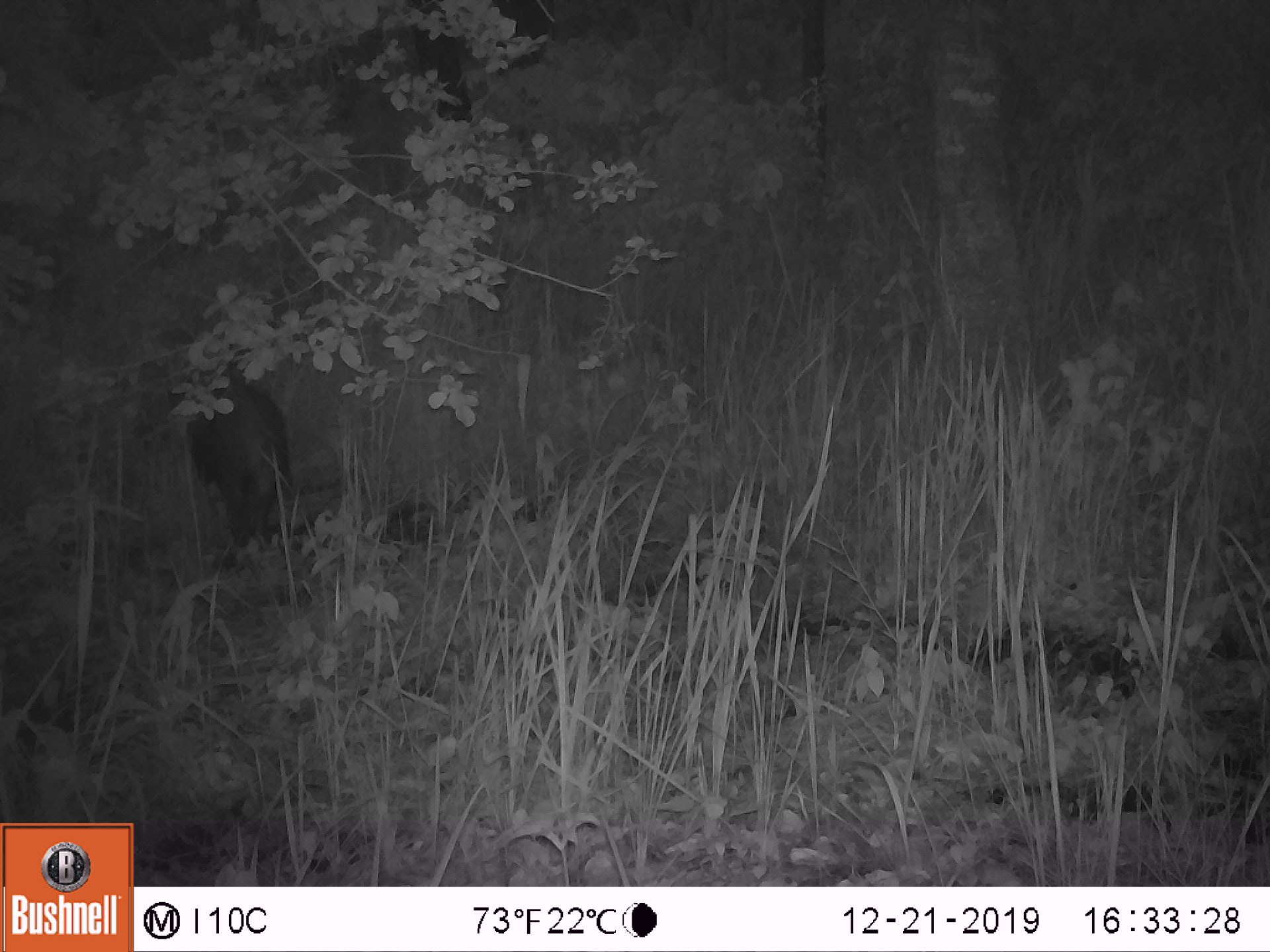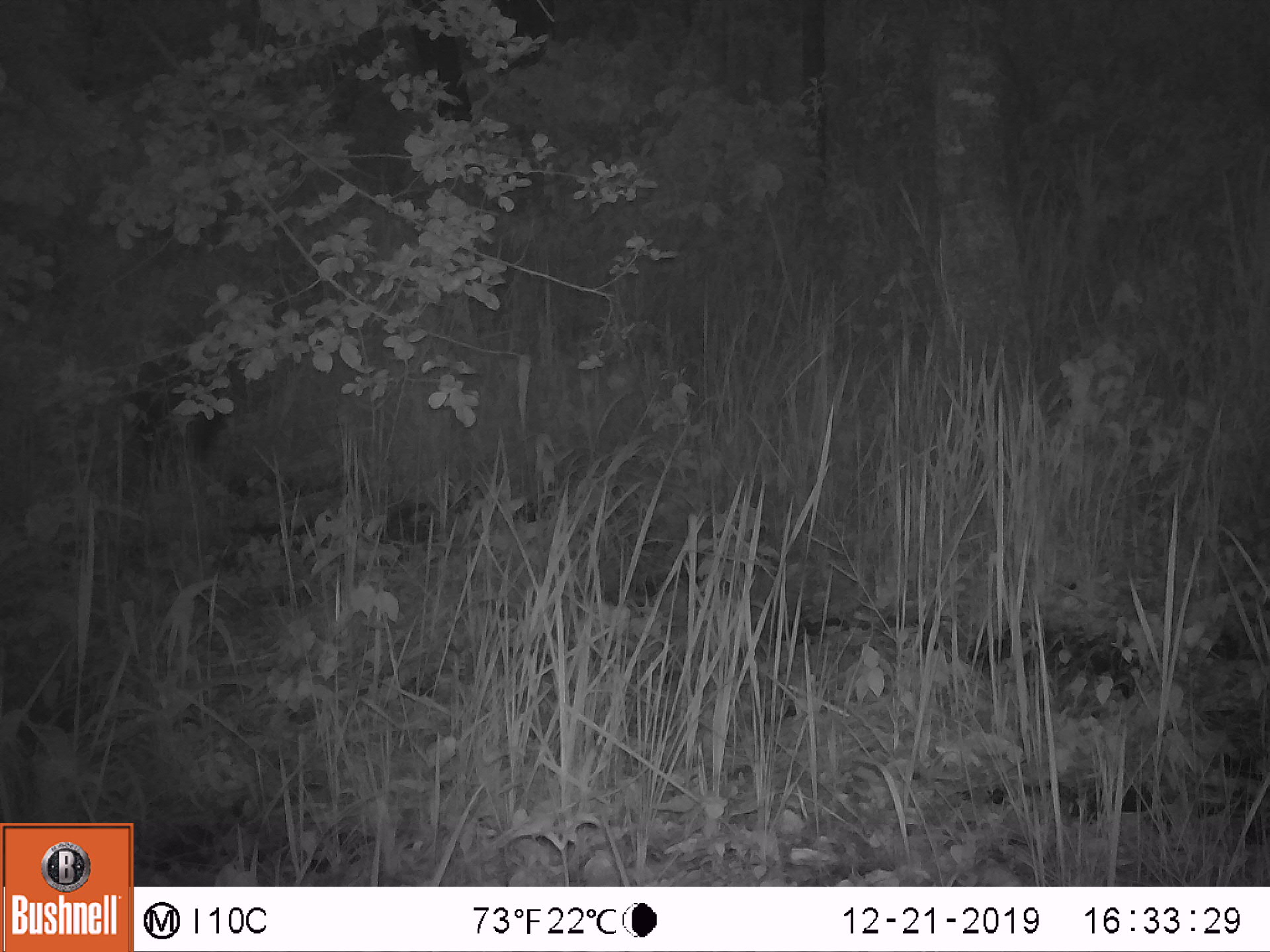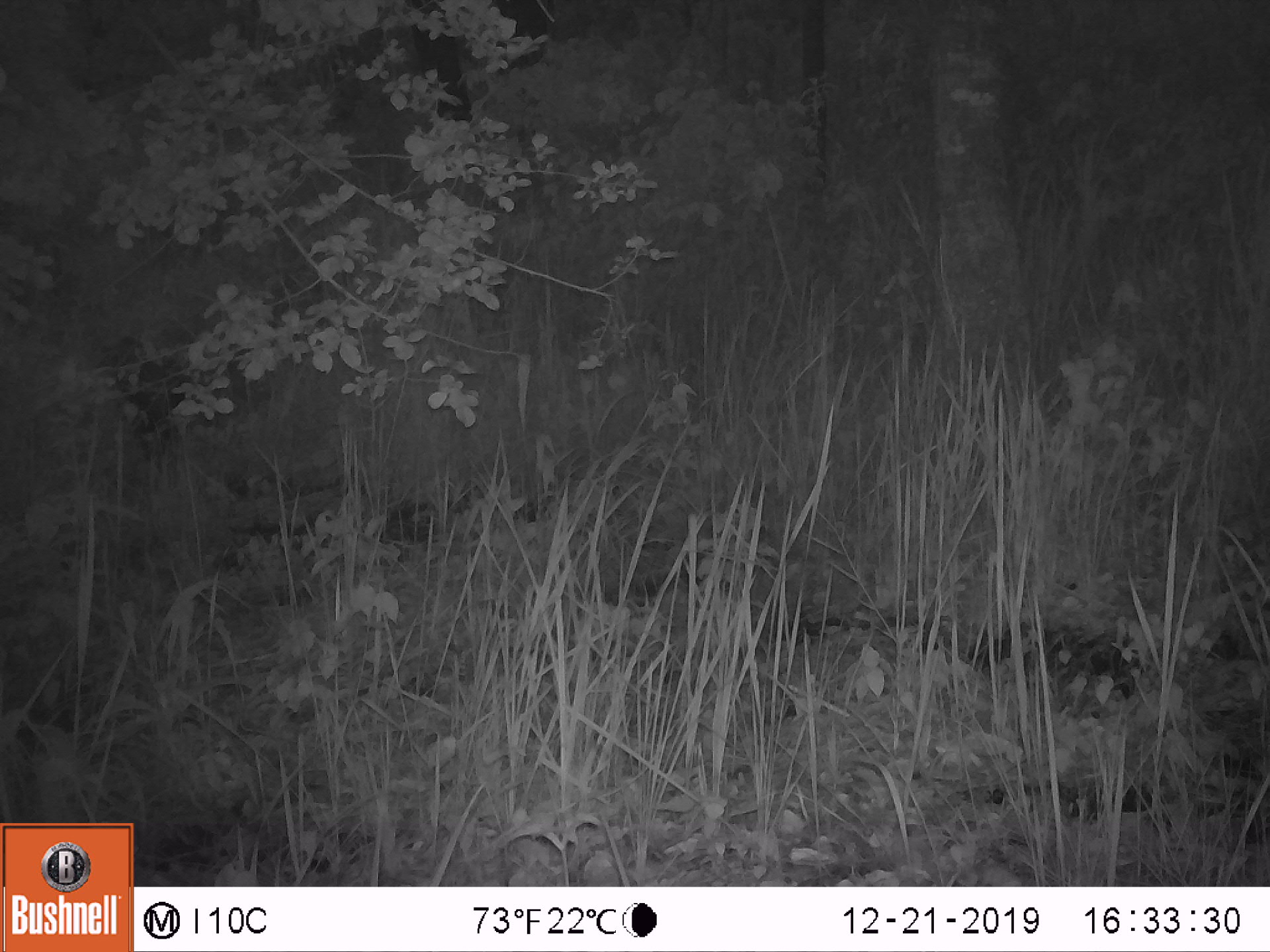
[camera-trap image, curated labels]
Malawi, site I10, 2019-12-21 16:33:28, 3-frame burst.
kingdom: Animalia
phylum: Chordata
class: Mammalia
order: Artiodactyla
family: Suidae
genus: Potamochoerus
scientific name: Potamochoerus larvatus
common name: bushpig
Bushpig (Potamochoerus larvatus), count 1.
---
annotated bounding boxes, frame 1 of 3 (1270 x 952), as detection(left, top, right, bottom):
bushpig: detection(166, 351, 305, 554)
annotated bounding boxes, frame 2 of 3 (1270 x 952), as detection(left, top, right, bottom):
bushpig: detection(120, 337, 247, 483)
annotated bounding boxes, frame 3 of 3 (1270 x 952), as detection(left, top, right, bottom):
bushpig: detection(90, 332, 202, 461)